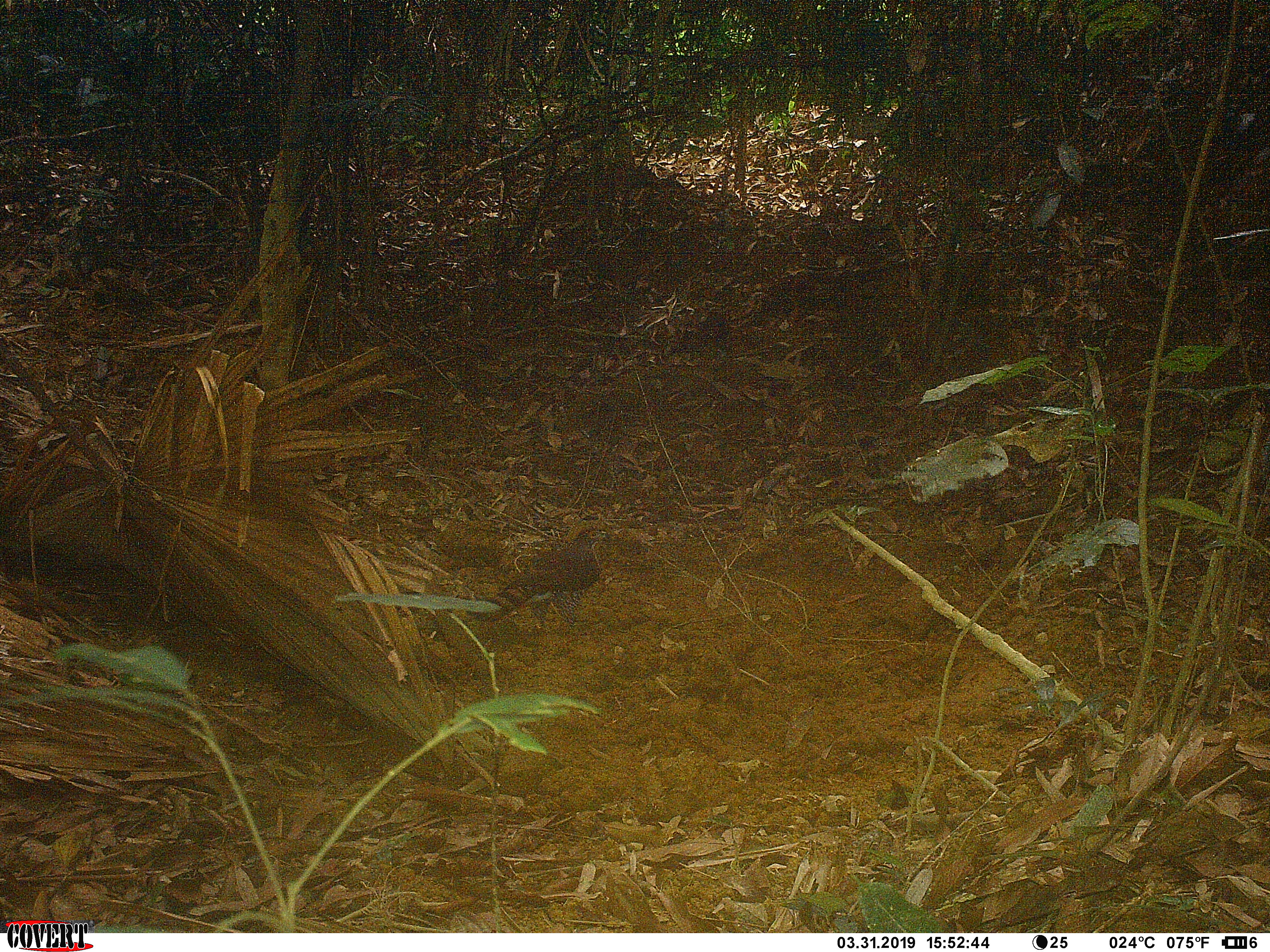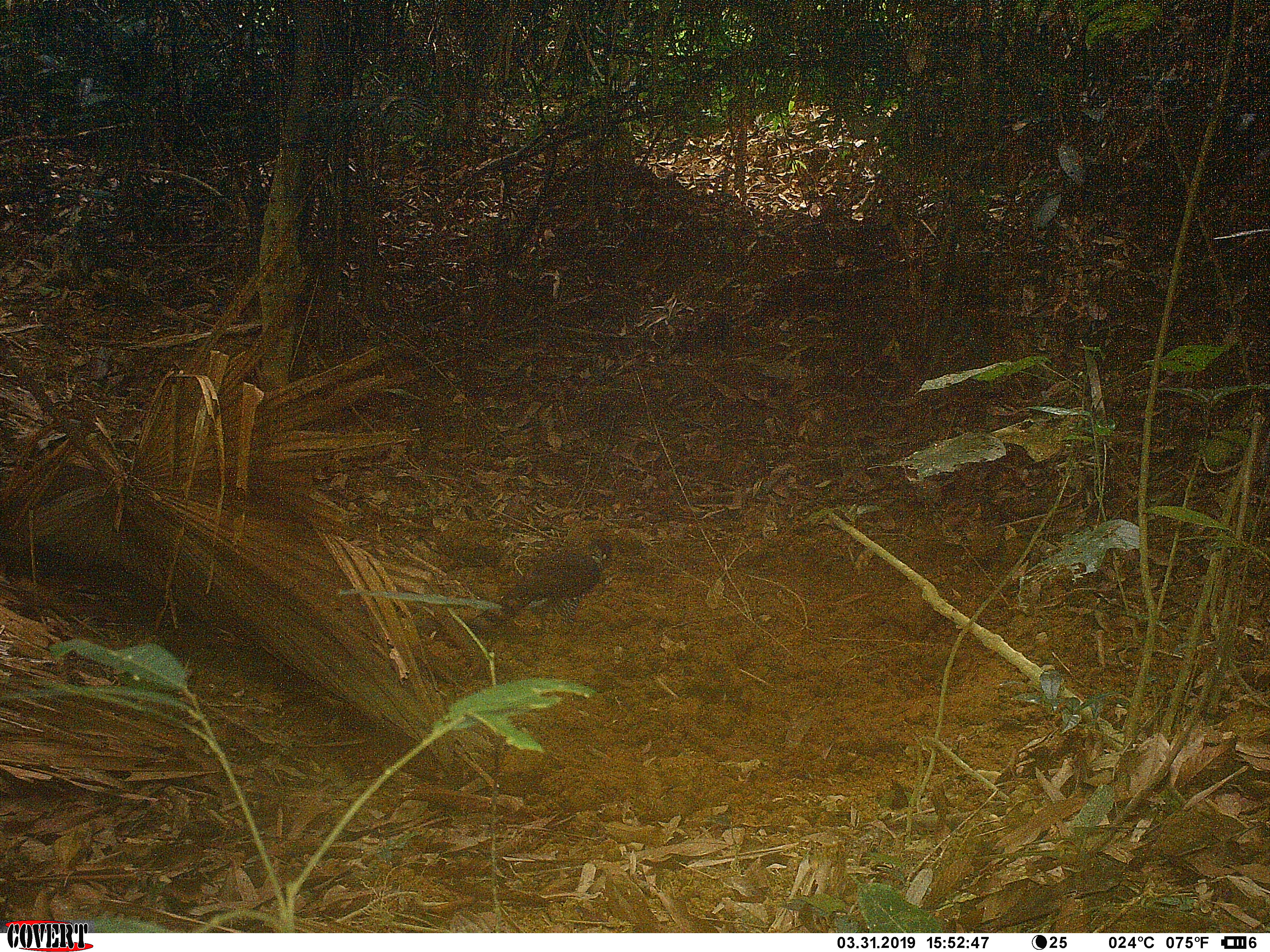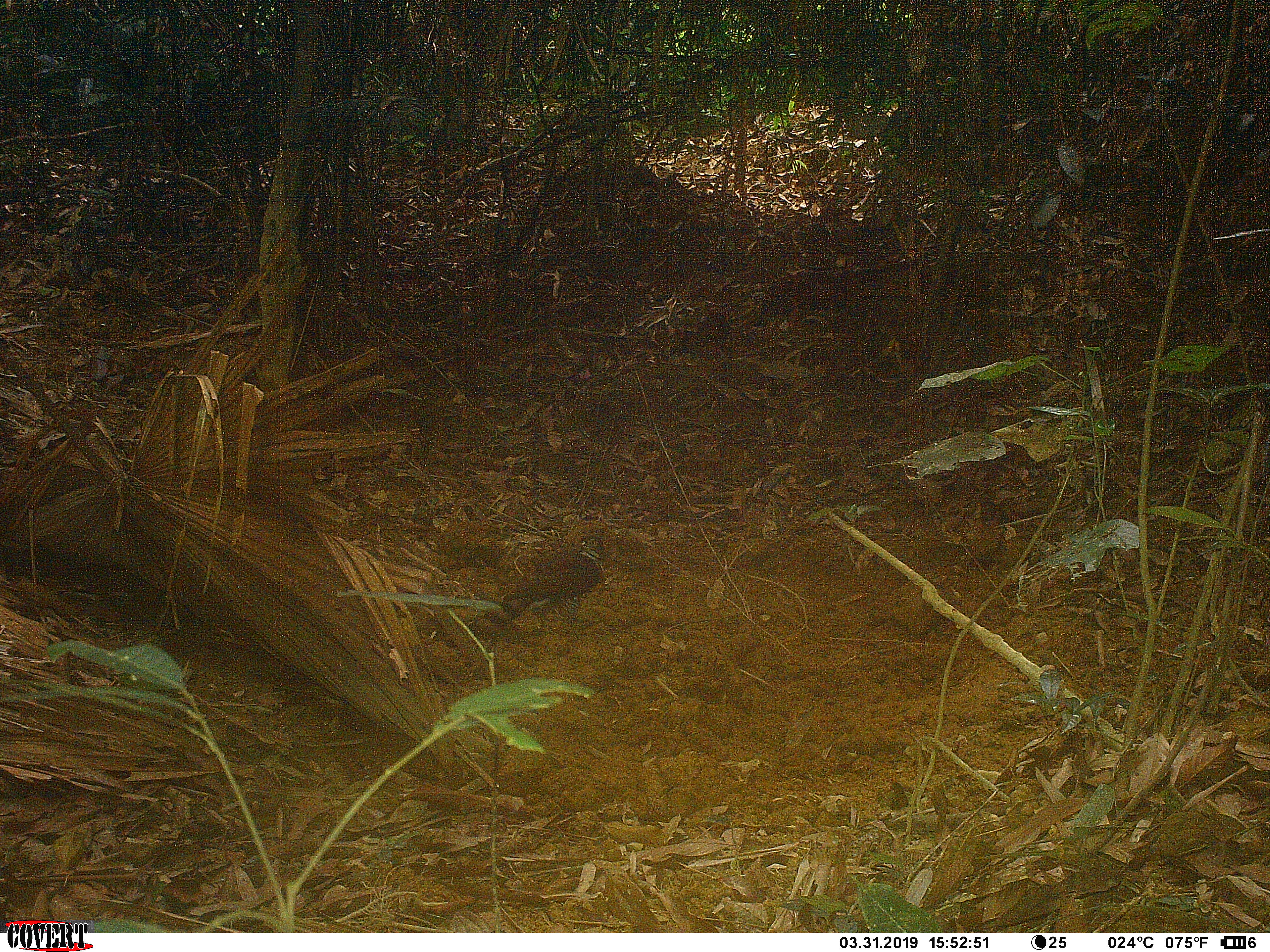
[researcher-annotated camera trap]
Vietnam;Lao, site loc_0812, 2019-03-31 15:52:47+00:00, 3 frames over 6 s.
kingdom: Animalia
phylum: Chordata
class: Aves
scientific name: Aves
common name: bird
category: unidentified bird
Unidentified bird (bird) (Aves). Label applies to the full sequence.